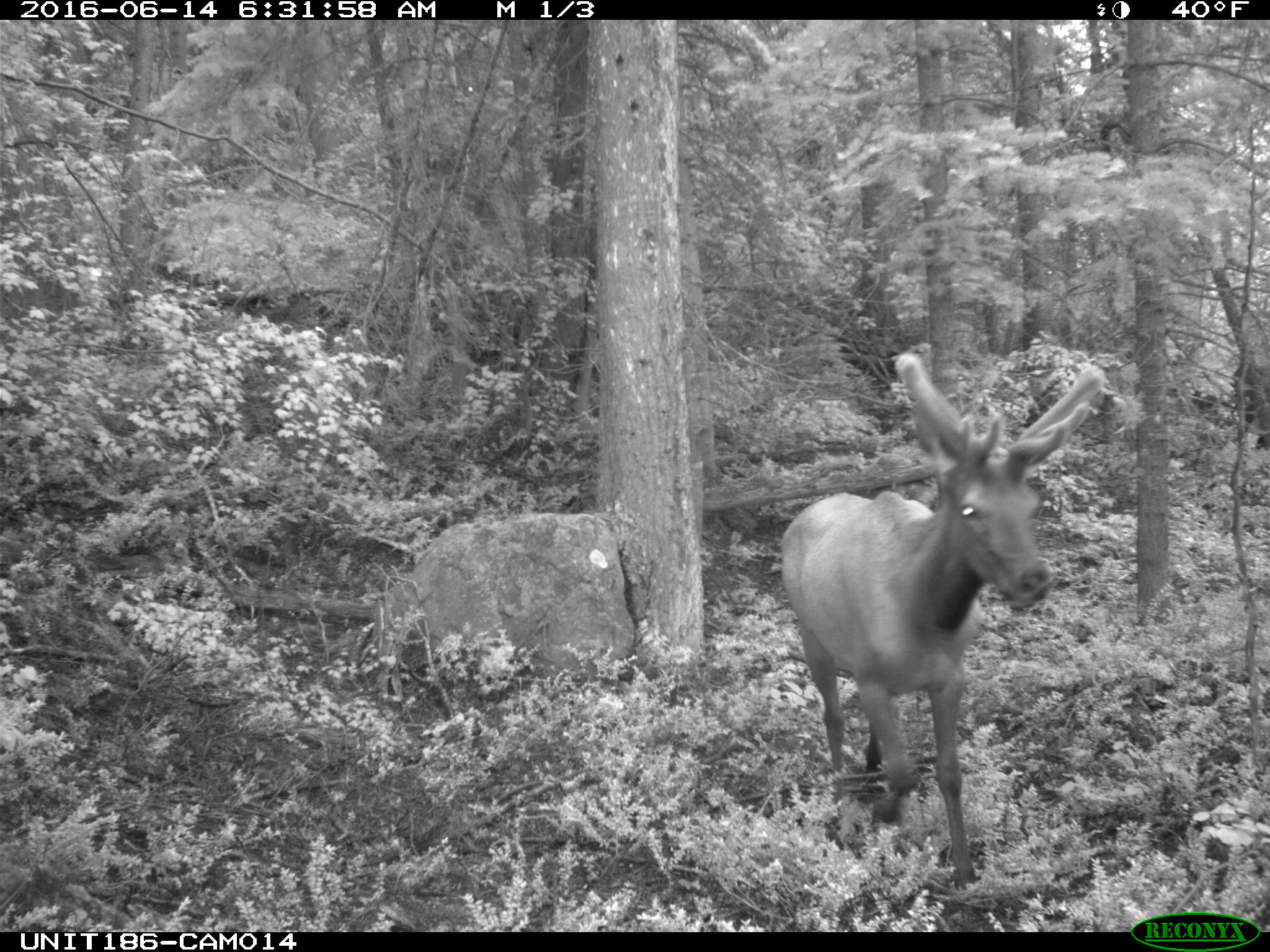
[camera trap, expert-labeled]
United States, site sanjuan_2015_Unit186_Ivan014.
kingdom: Animalia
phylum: Chordata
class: Mammalia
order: Artiodactyla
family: Cervidae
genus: Cervus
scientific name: Cervus elaphus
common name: red deer